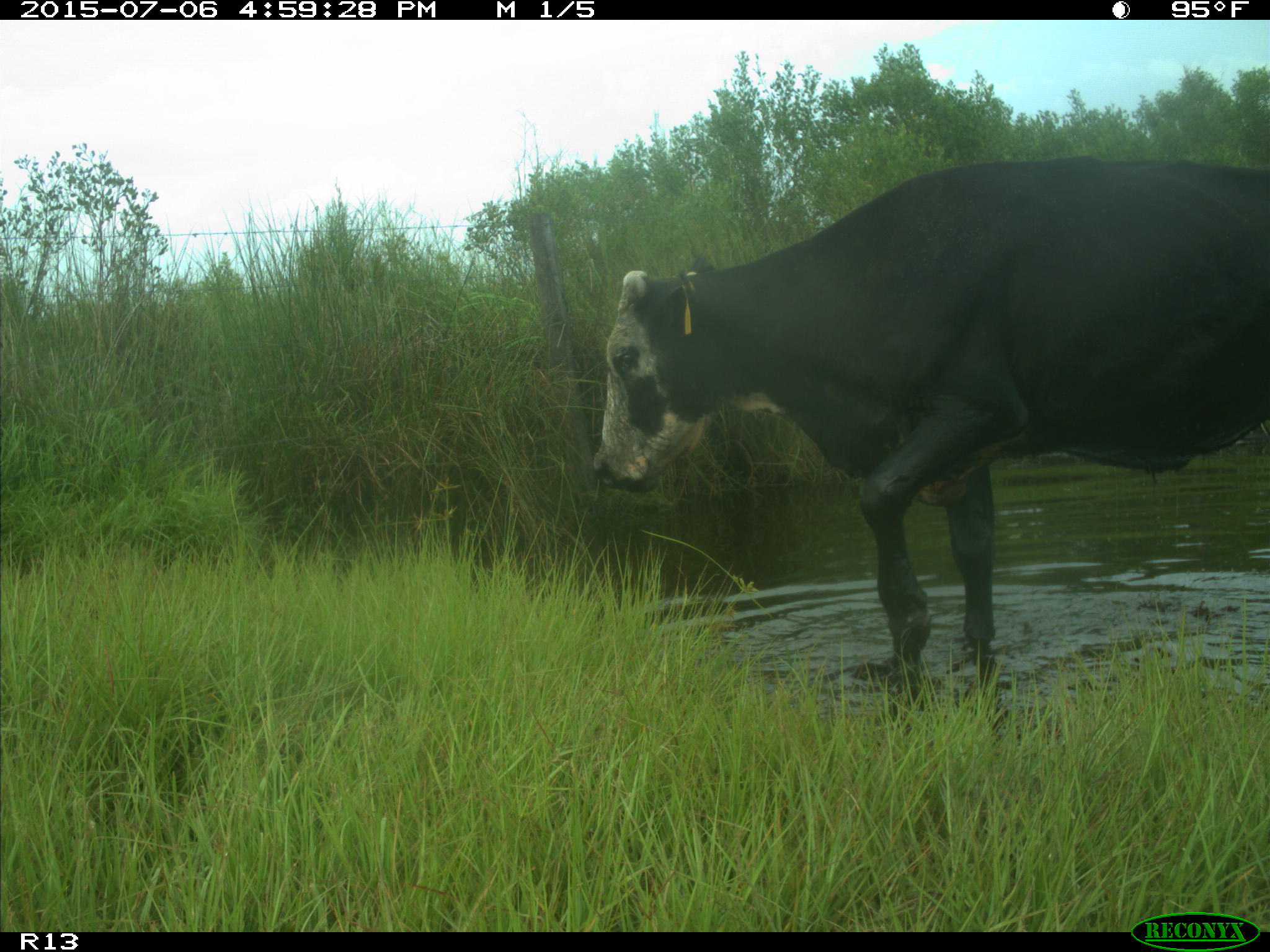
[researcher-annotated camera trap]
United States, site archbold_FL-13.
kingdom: Animalia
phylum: Chordata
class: Mammalia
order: Artiodactyla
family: Bovidae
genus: Bos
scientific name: Bos taurus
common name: domestic cow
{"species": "Bos taurus (domestic cow)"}